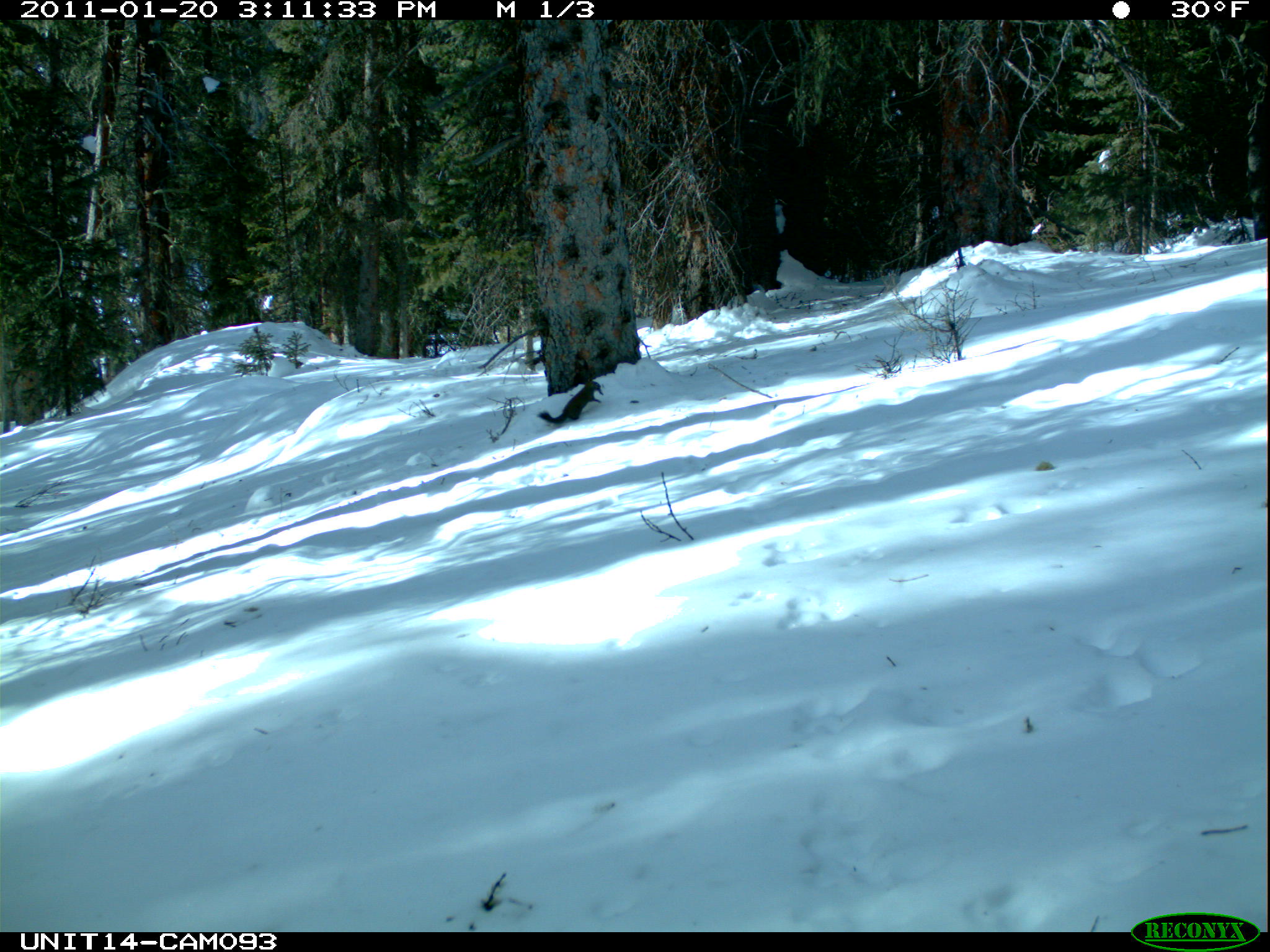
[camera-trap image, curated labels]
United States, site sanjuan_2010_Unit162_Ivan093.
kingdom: Animalia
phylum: Chordata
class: Mammalia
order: Rodentia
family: Sciuridae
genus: Tamiasciurus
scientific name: Tamiasciurus hudsonicus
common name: american red squirrel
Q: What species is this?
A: Tamiasciurus hudsonicus (american red squirrel).